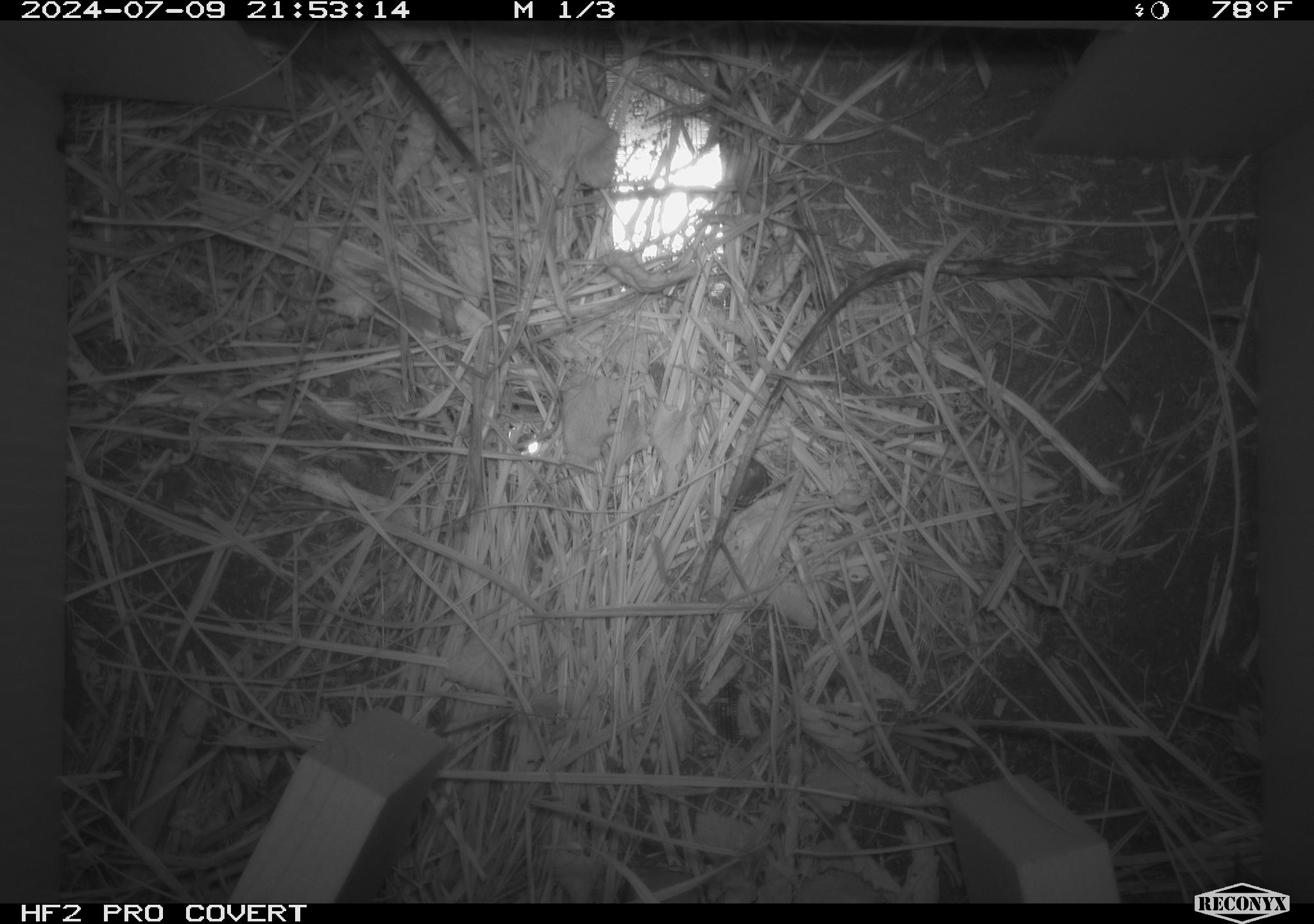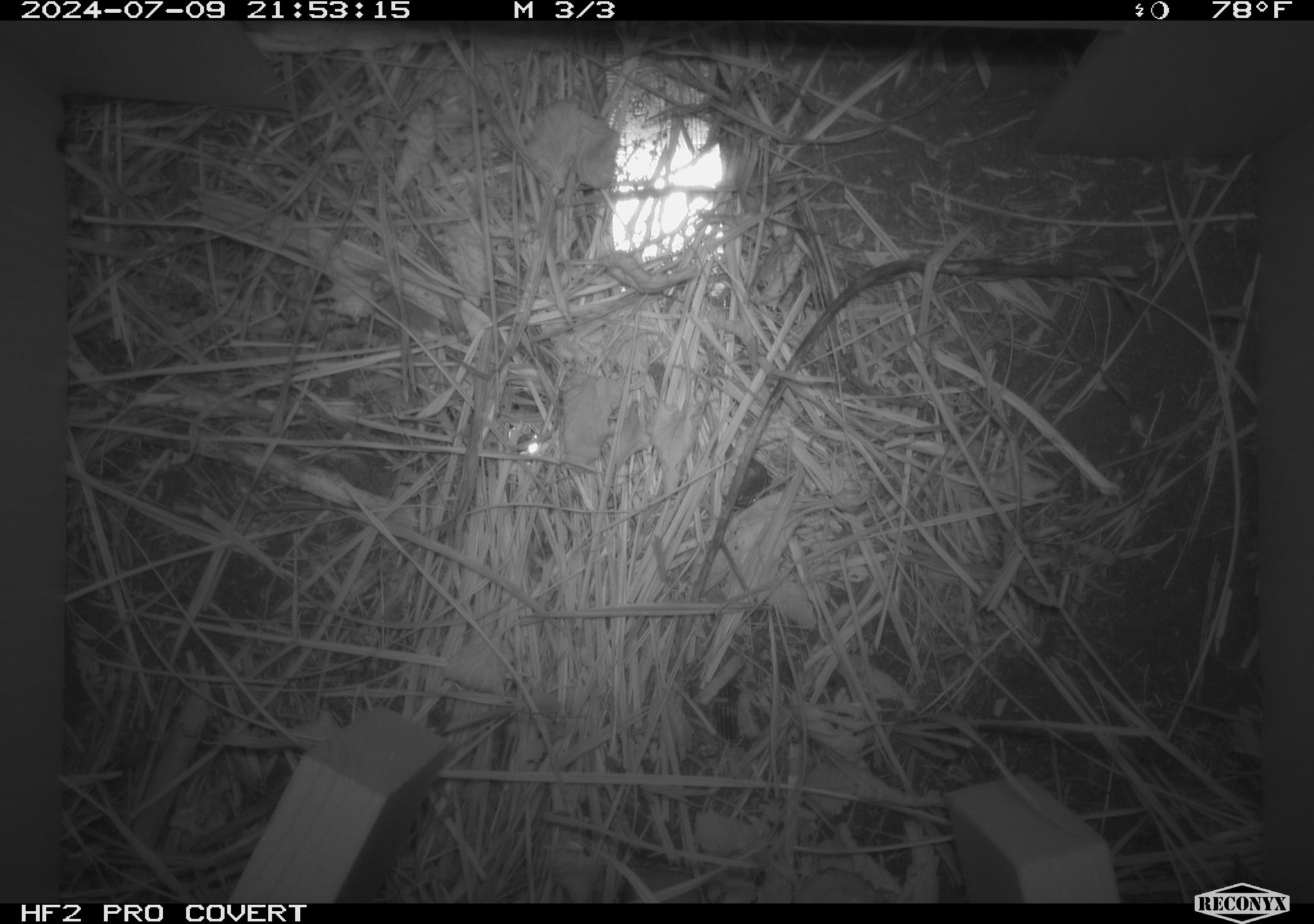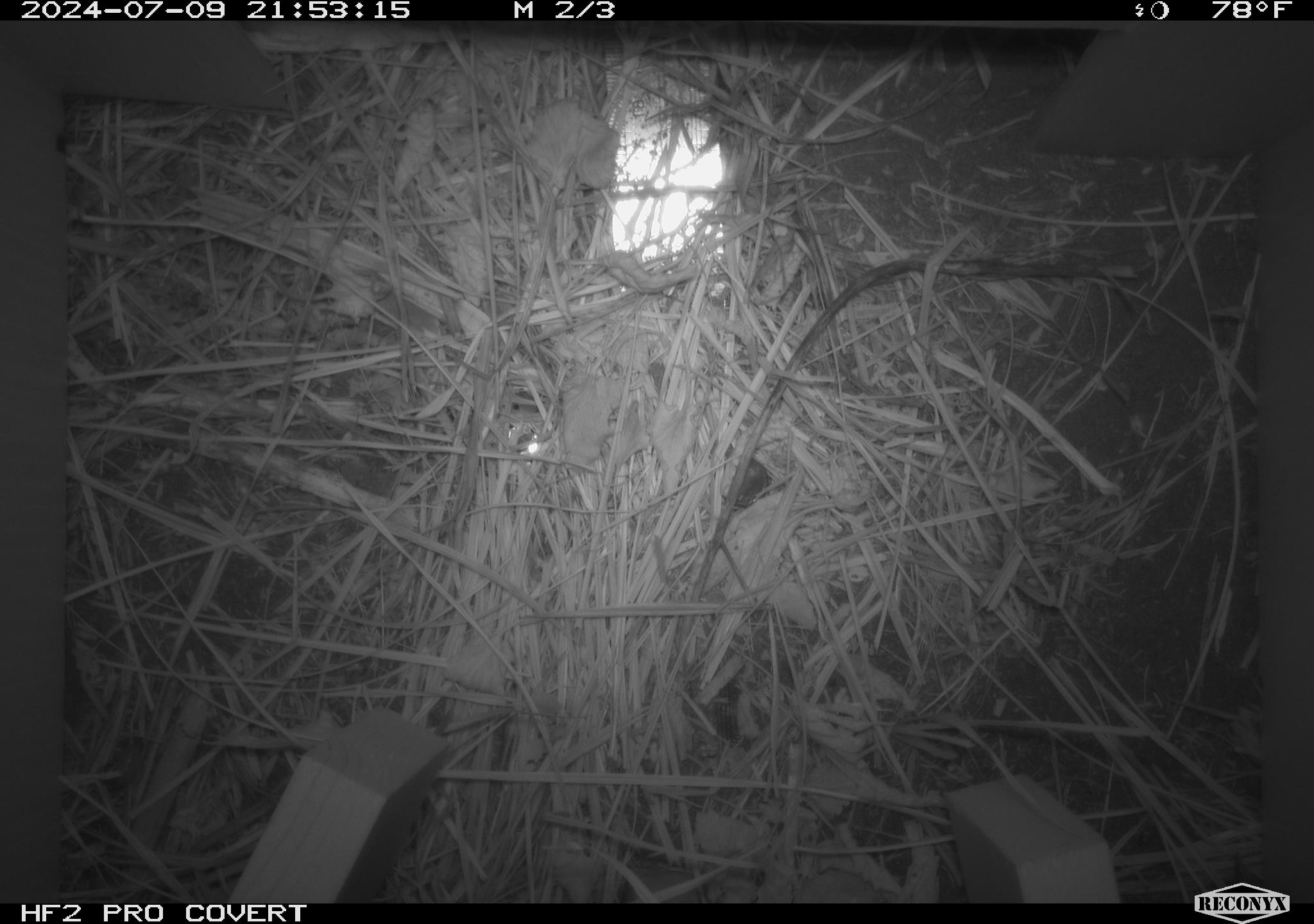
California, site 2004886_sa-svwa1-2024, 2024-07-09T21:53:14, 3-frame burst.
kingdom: Animalia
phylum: Chordata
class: Mammalia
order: Rodentia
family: Cricetidae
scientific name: Arvicolinae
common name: voles, lemmings, and muskrats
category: arvicolinae subfamily